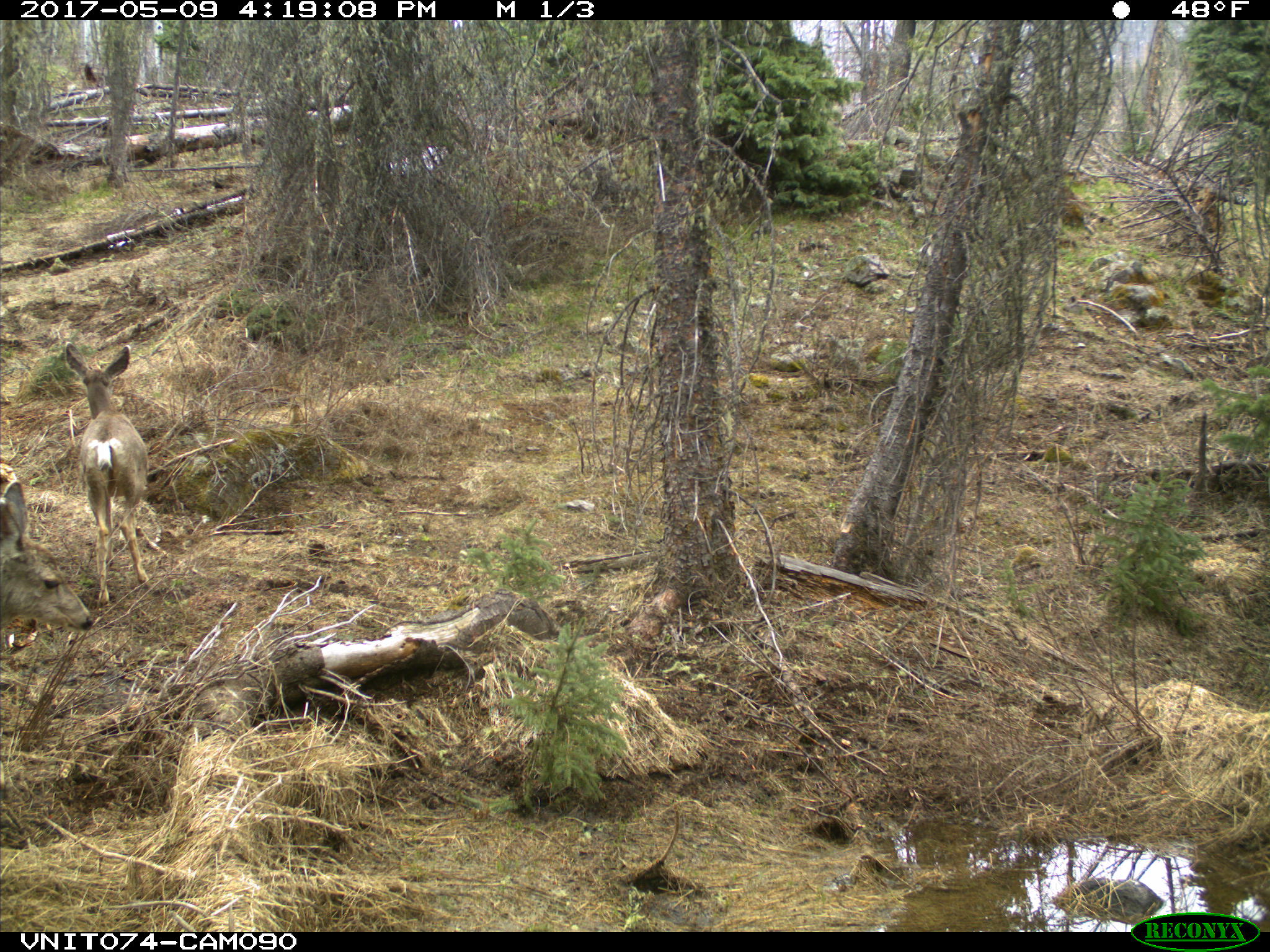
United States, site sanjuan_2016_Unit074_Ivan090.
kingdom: Animalia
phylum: Chordata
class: Mammalia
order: Artiodactyla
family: Cervidae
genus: Odocoileus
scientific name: Odocoileus hemionus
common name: mule deer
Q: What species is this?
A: Odocoileus hemionus (mule deer).